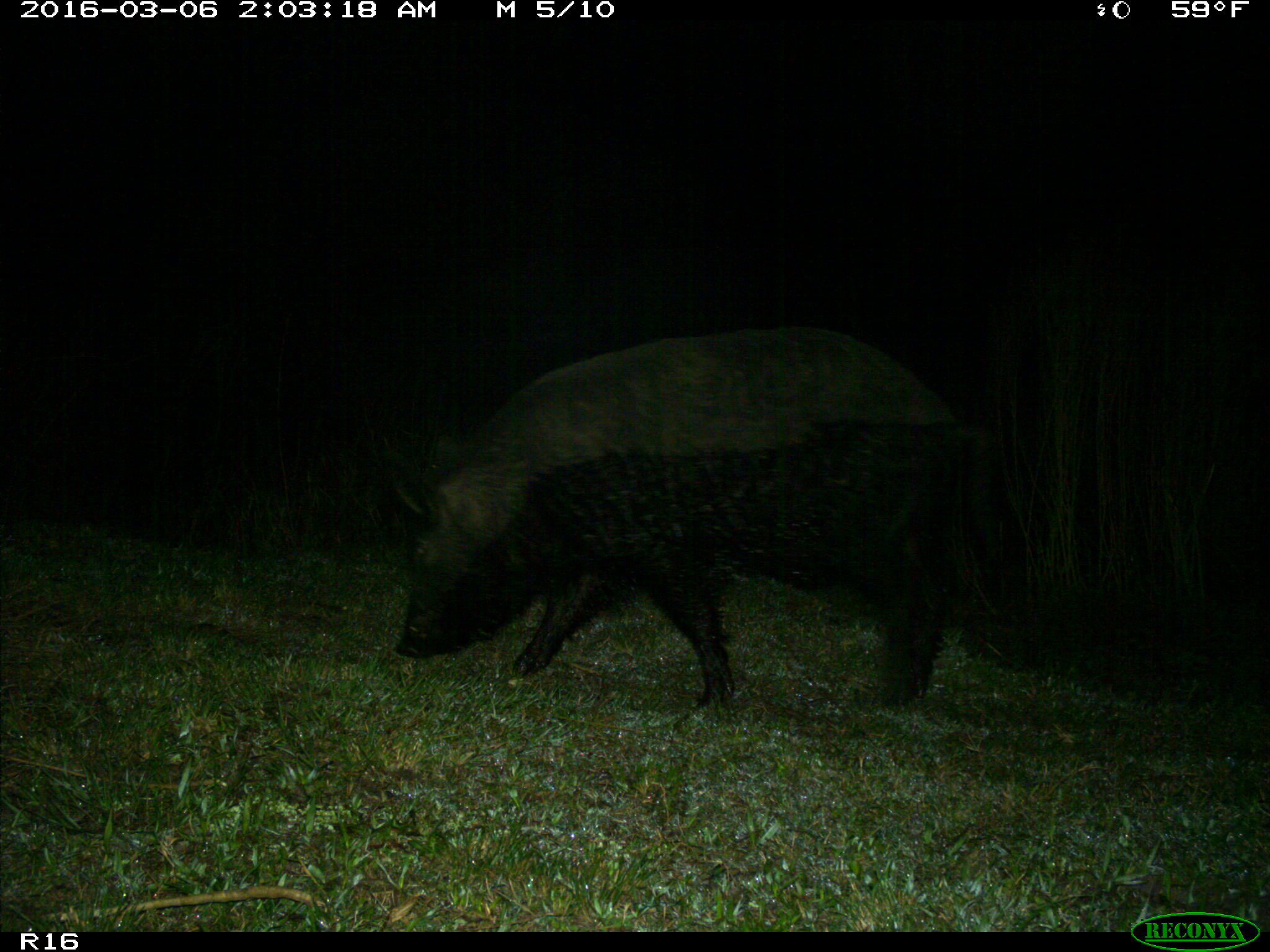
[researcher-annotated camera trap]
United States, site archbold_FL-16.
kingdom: Animalia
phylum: Chordata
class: Mammalia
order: Artiodactyla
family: Suidae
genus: Sus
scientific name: Sus scrofa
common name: wild boar